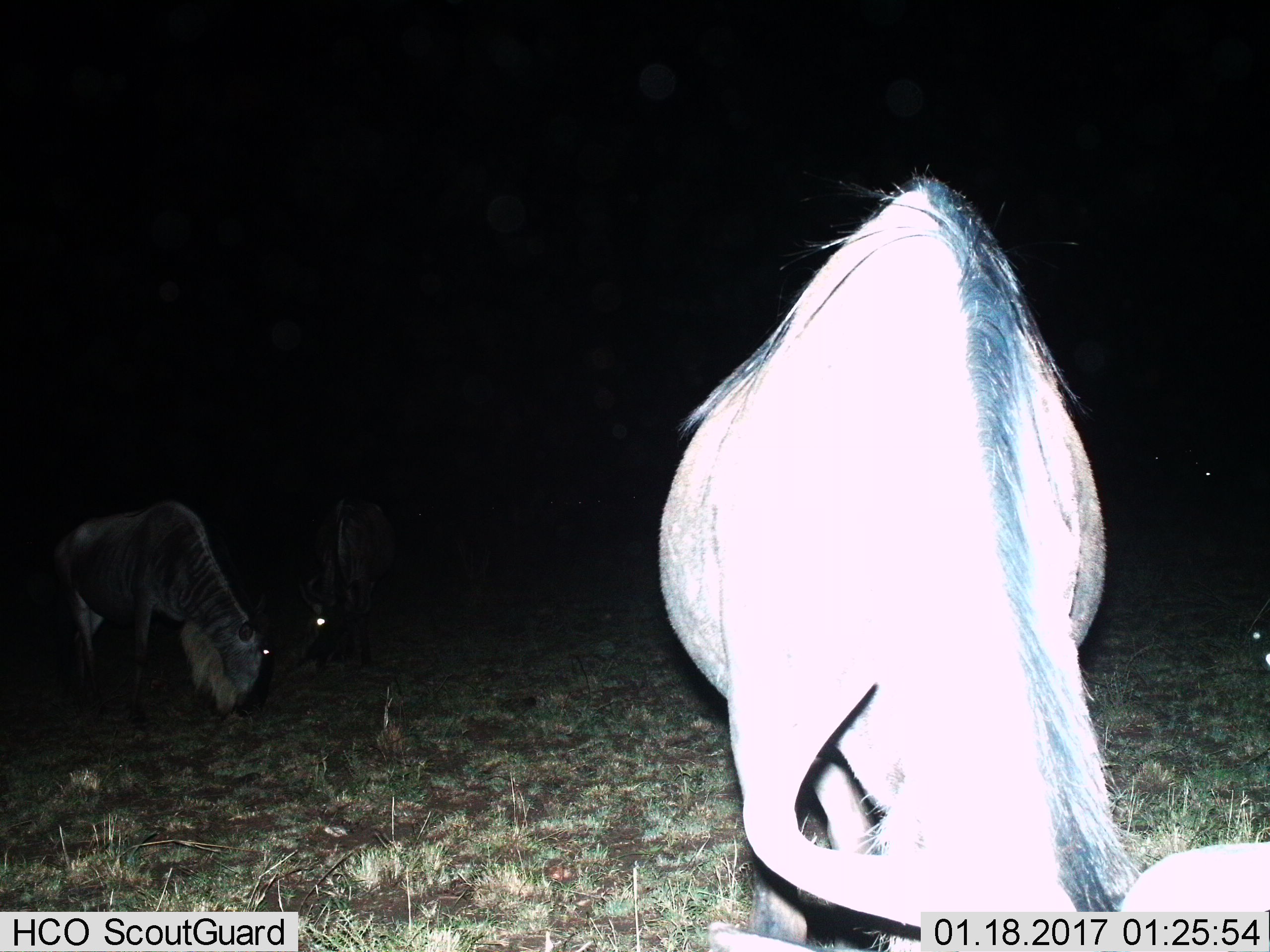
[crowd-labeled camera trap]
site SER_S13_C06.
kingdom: Animalia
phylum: Chordata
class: Mammalia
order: Artiodactyla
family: Bovidae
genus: Connochaetes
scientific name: Connochaetes taurinus taurinus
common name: blue wildebeest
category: wildebeestblue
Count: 3.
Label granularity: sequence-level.